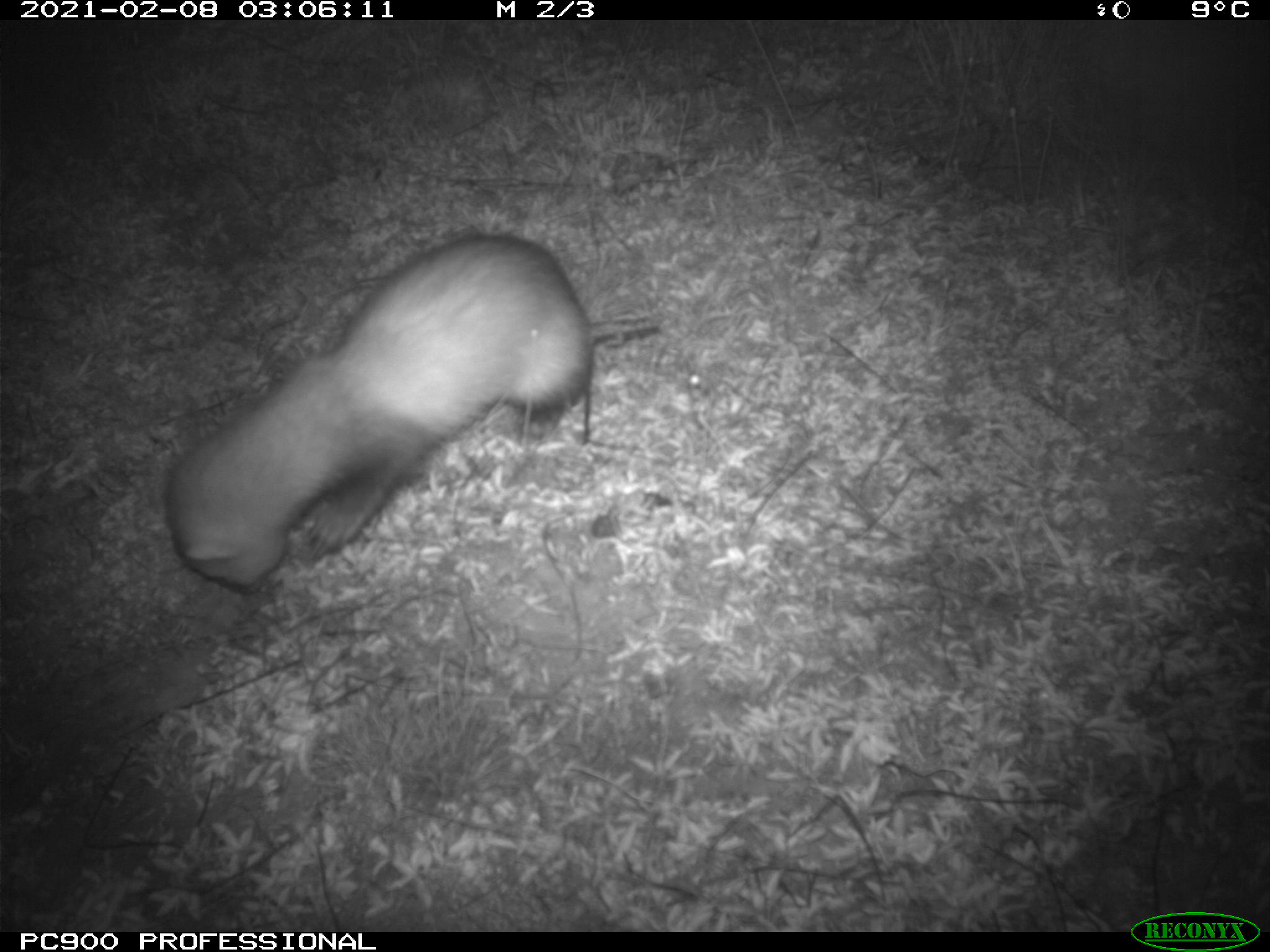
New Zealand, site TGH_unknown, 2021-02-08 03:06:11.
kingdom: Animalia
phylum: Chordata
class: Mammalia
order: Carnivora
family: Mustelidae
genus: Mustela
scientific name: Mustela furo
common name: ferret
Ferret (Mustela furo).